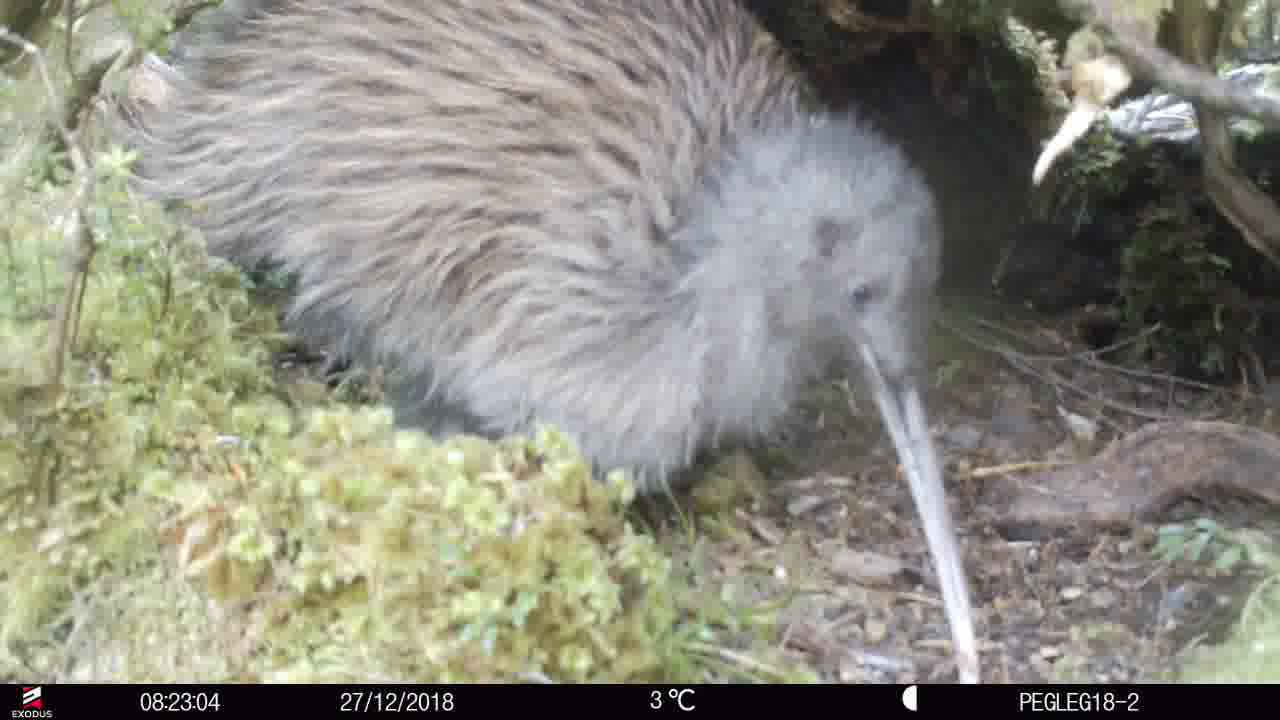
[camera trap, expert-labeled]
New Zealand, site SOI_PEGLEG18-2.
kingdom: Animalia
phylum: Chordata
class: Aves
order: Apterygiformes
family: Apterygidae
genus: Apteryx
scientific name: Apteryx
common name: kiwi